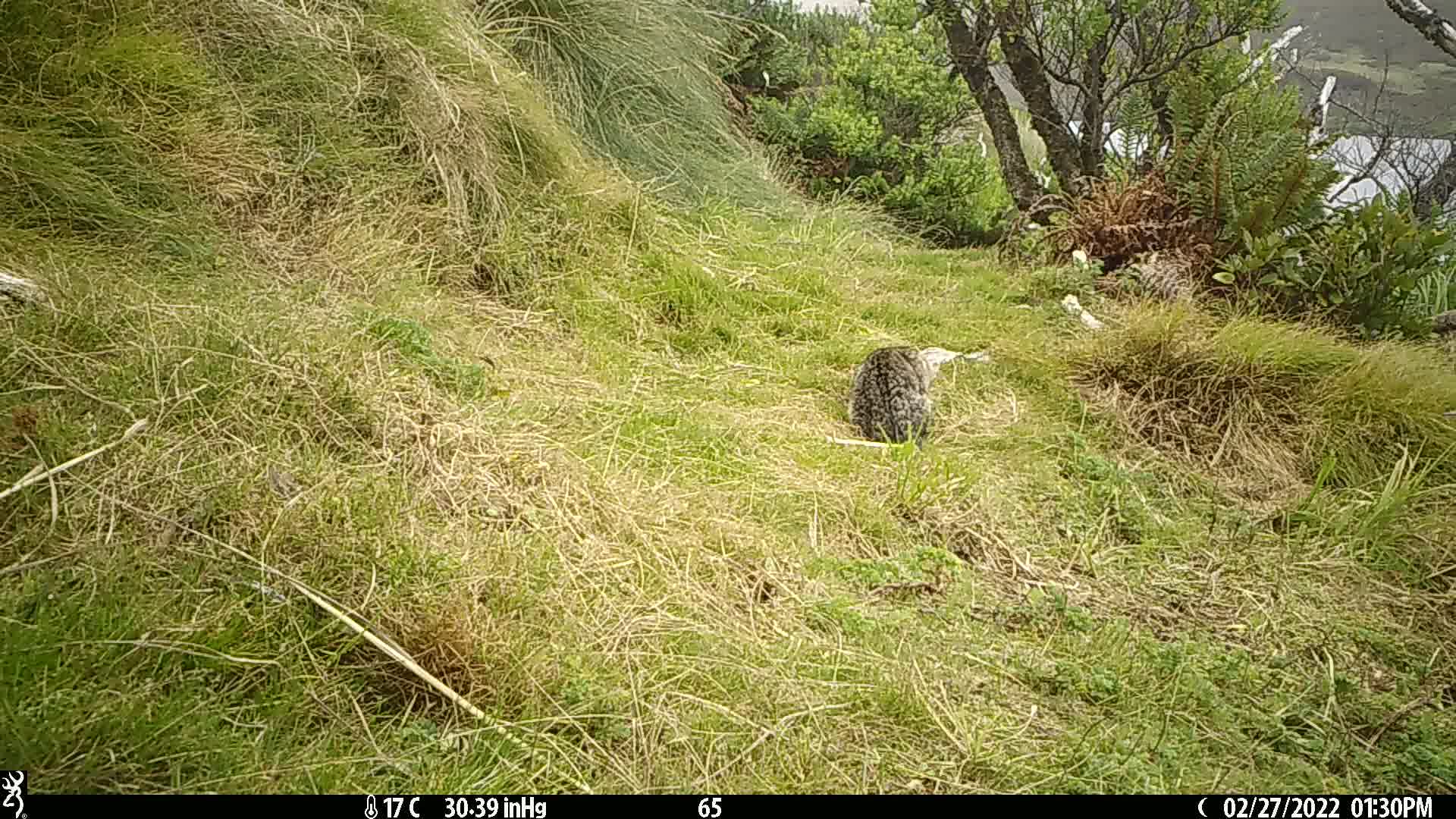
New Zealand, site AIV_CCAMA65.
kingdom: Animalia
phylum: Chordata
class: Mammalia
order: Carnivora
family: Felidae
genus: Felis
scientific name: Felis catus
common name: domestic cat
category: cat